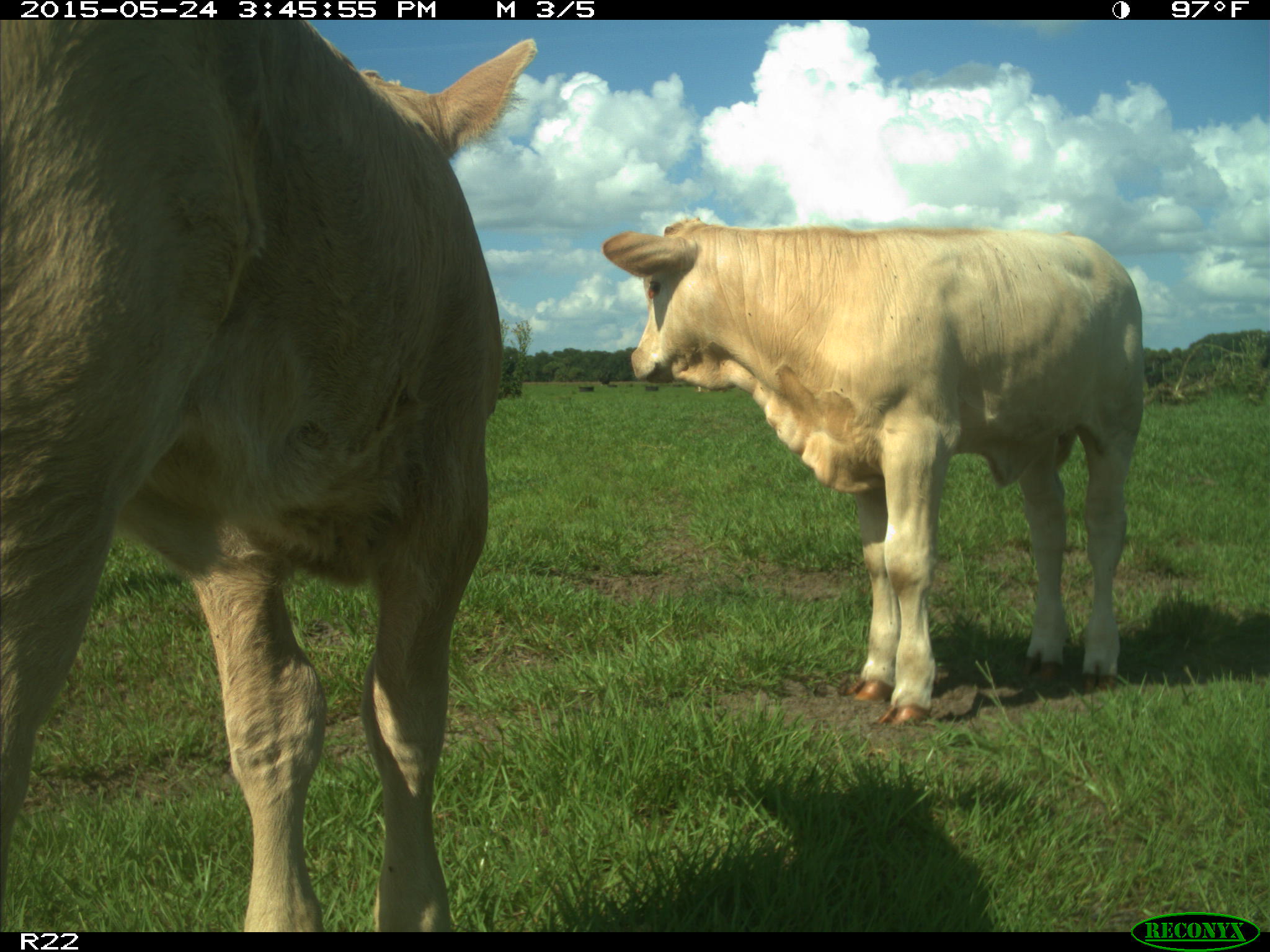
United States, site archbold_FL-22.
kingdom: Animalia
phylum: Chordata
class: Mammalia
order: Artiodactyla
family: Bovidae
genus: Bos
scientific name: Bos taurus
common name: domestic cow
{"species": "Bos taurus (domestic cow)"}